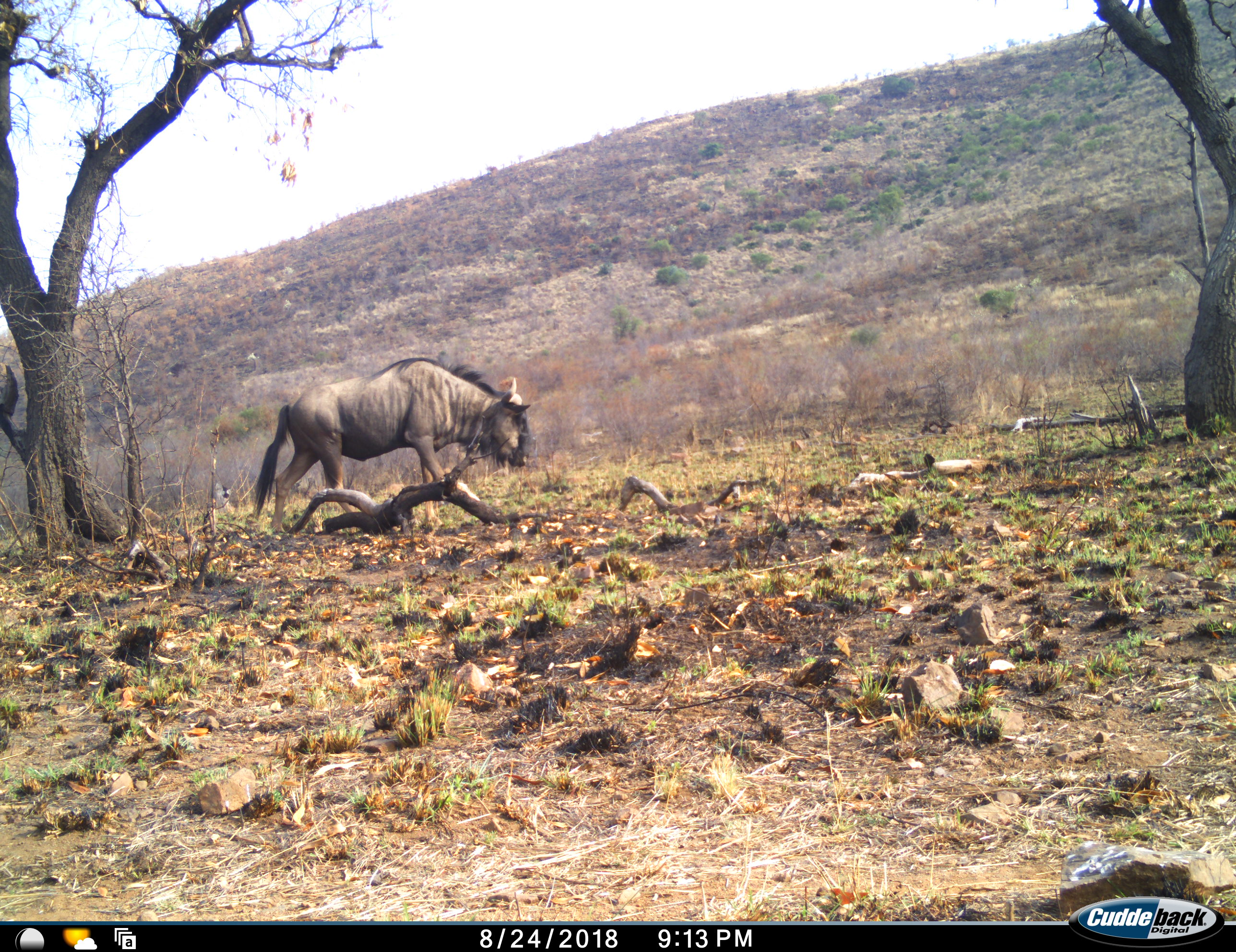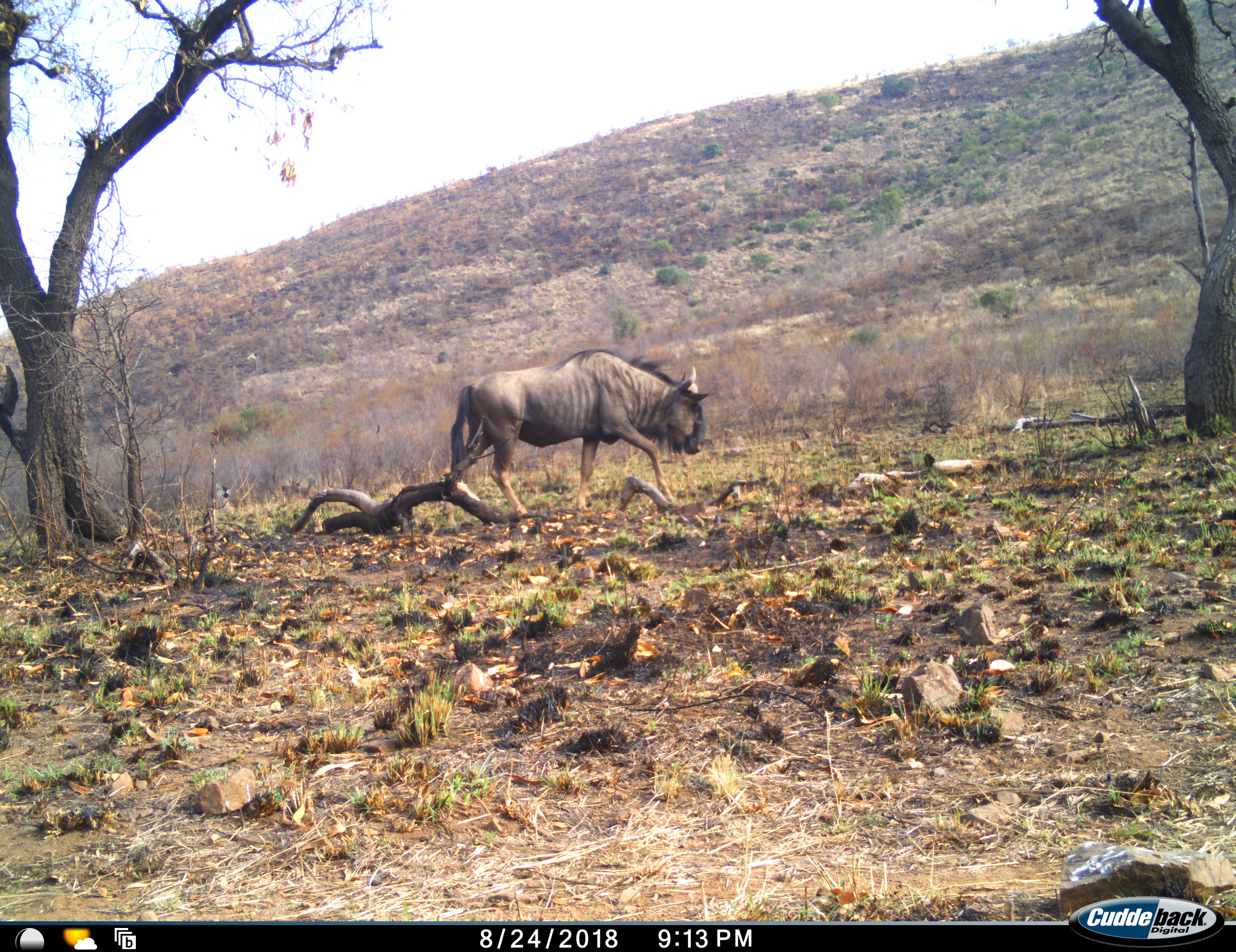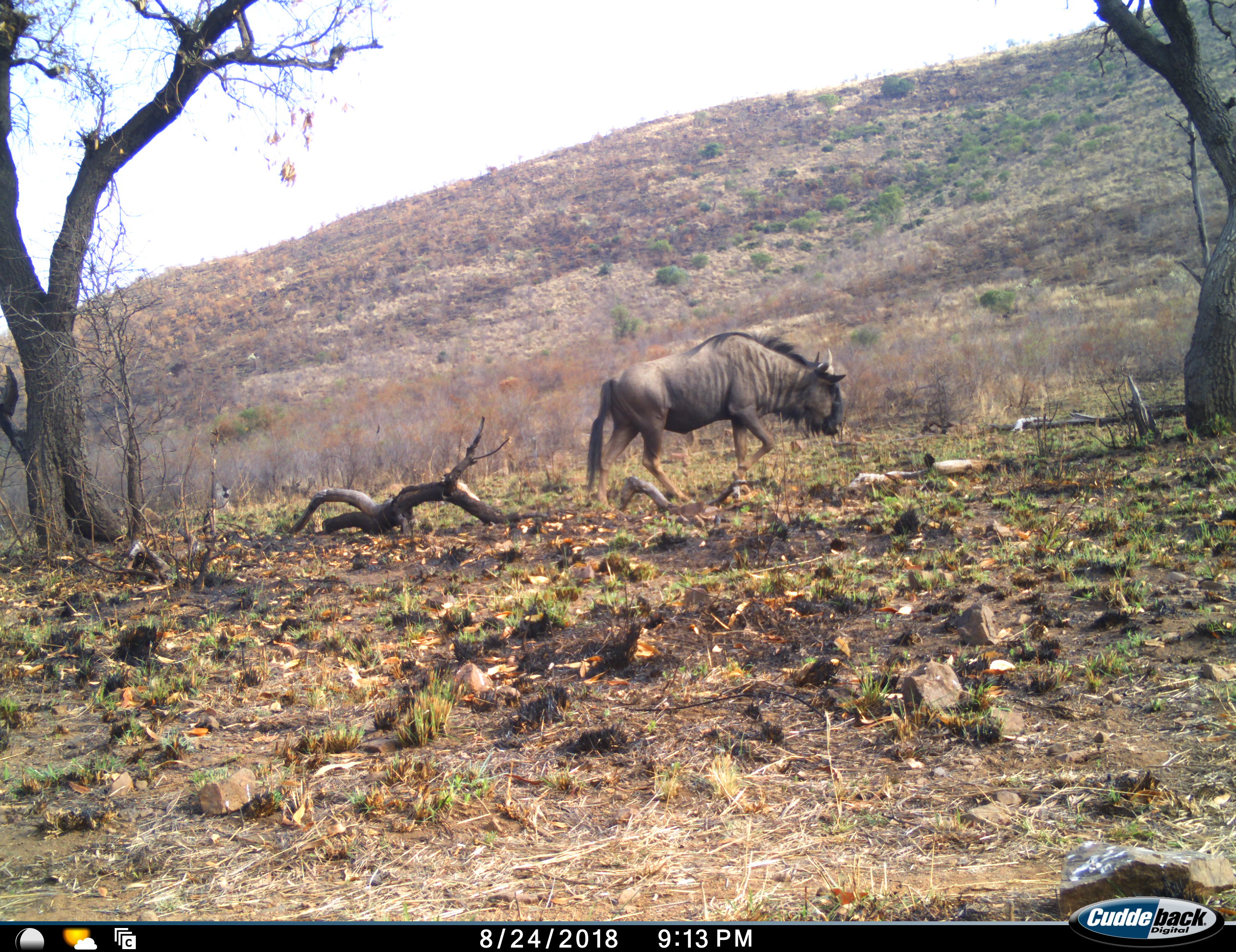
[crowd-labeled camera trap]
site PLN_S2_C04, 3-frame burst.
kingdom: Animalia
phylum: Chordata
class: Mammalia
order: Artiodactyla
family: Bovidae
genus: Connochaetes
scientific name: Connochaetes taurinus taurinus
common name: blue wildebeest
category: wildebeestblue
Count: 1.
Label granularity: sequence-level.